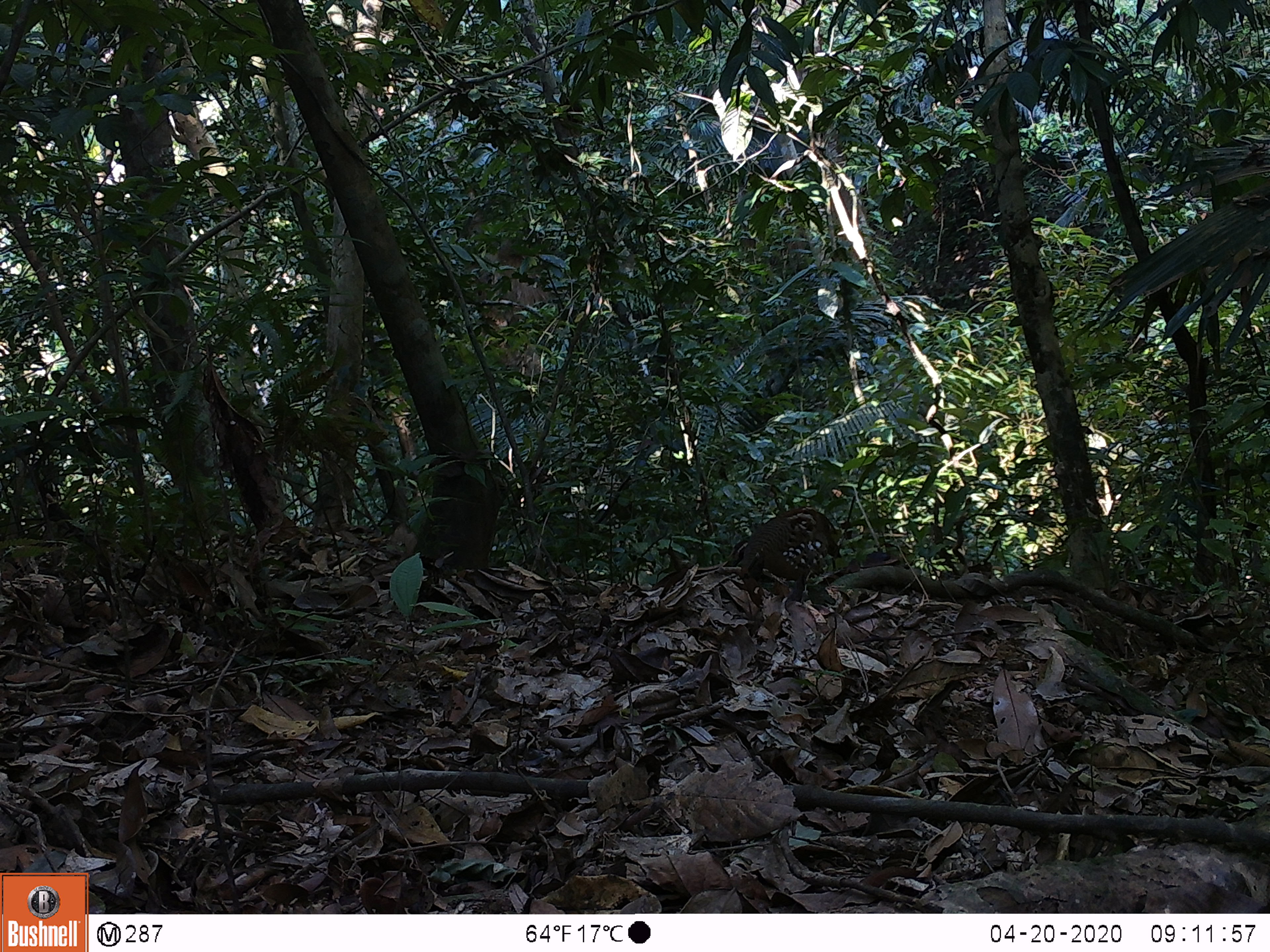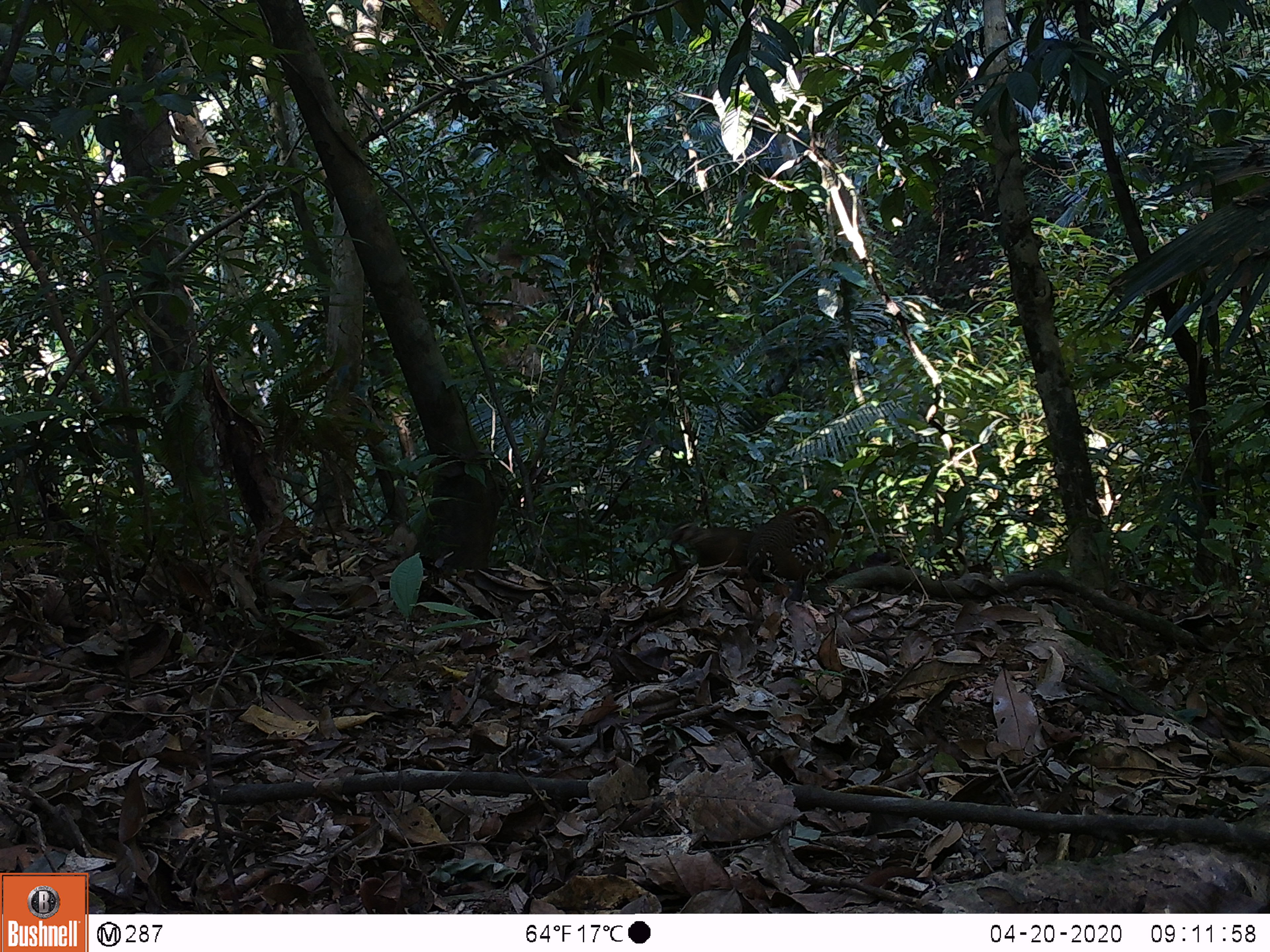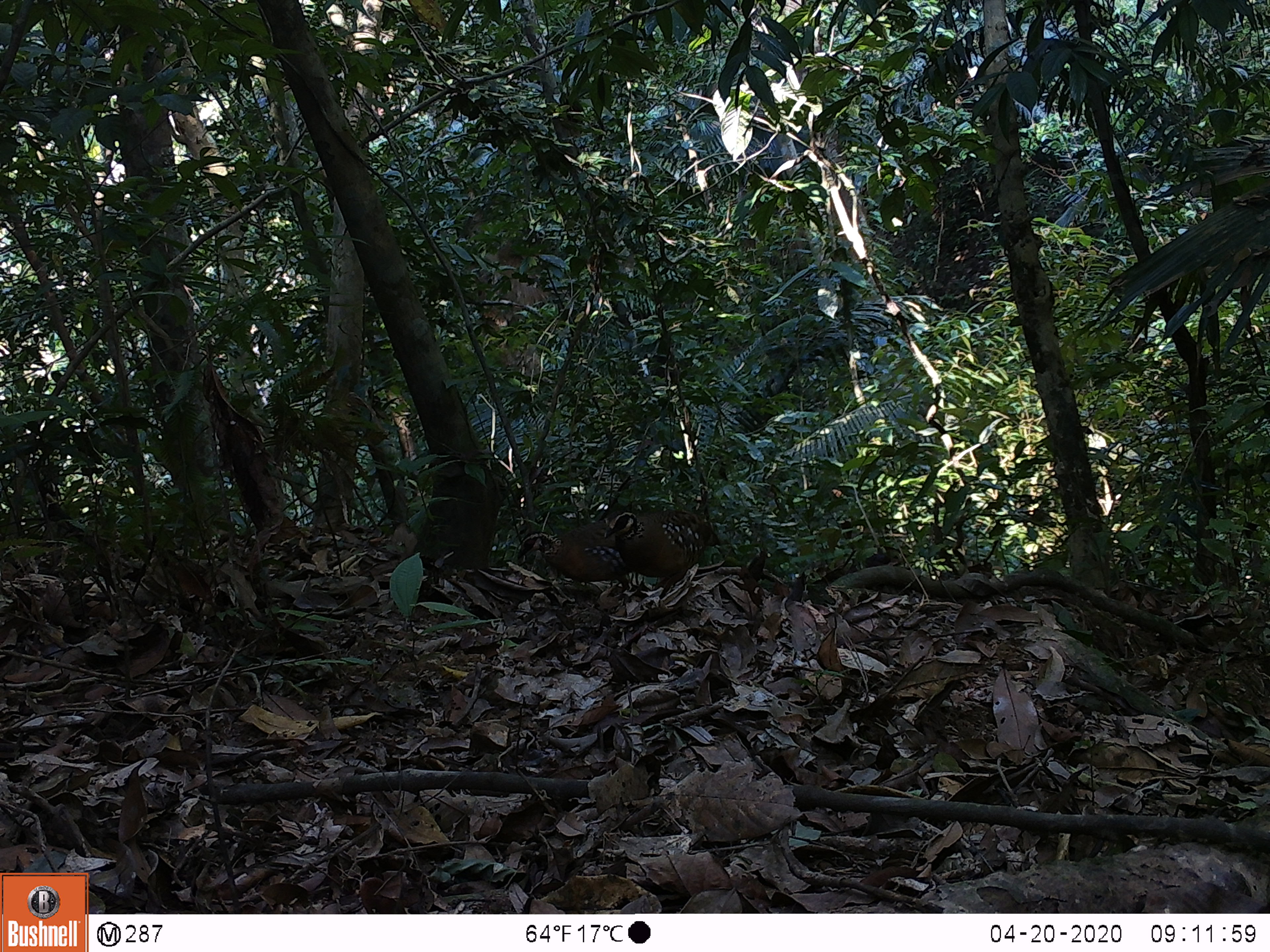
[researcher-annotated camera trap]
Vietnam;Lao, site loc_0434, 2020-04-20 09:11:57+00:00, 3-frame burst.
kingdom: Animalia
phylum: Chordata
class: Aves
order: Galliformes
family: Phasianidae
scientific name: Phasianidae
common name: partridge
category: unidentified partridge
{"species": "unidentified partridge (partridge) (Phasianidae)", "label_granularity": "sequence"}